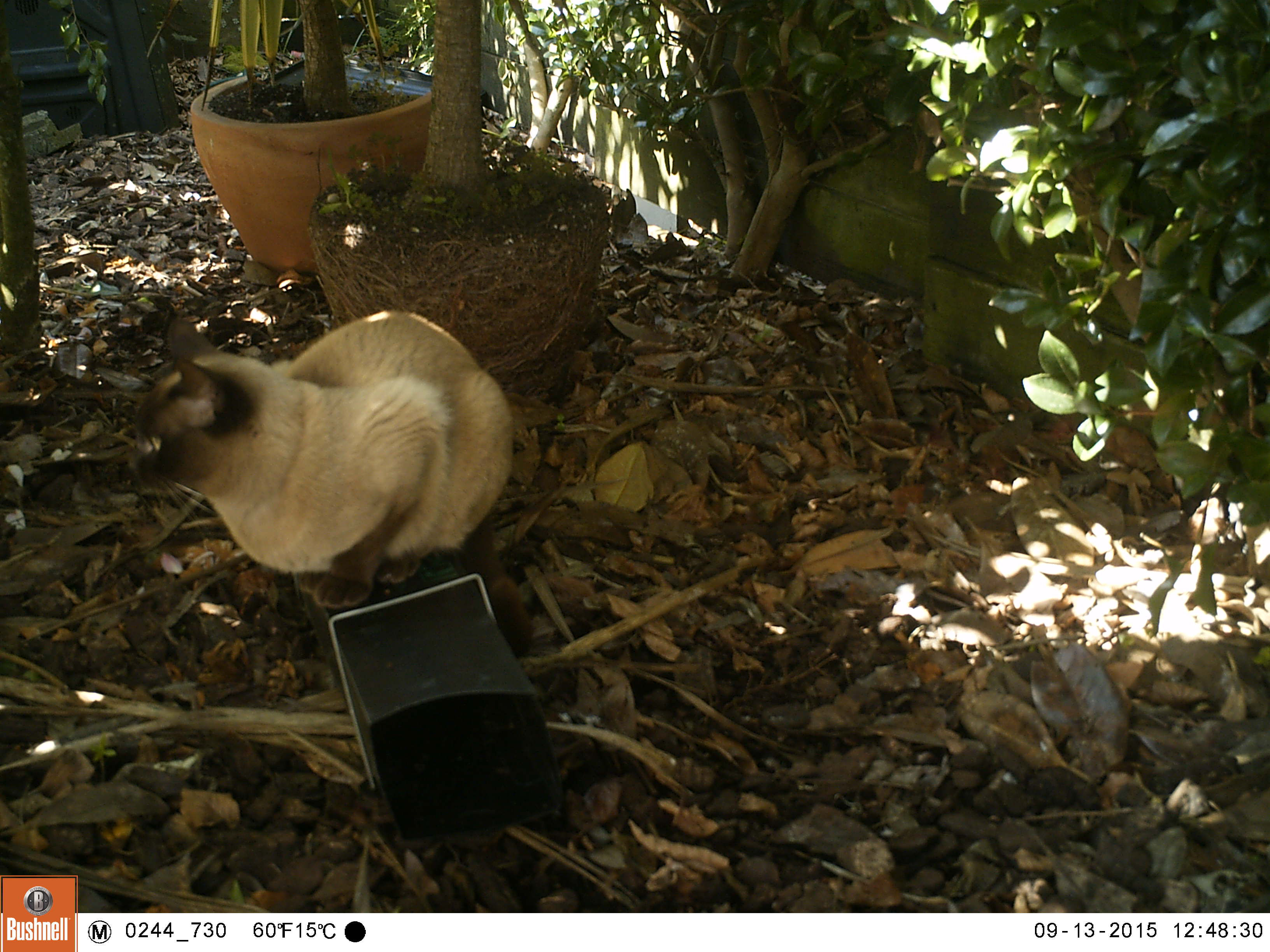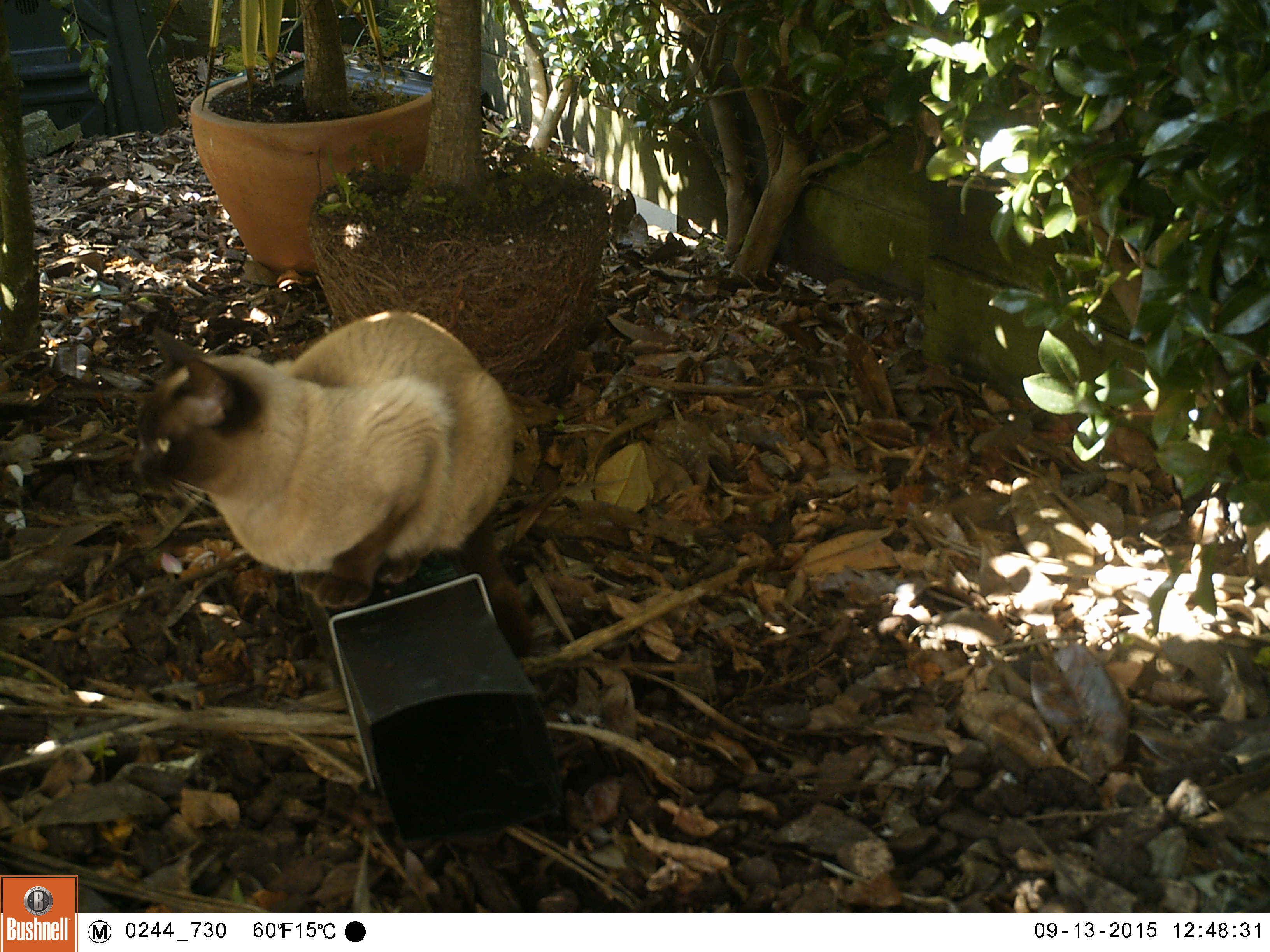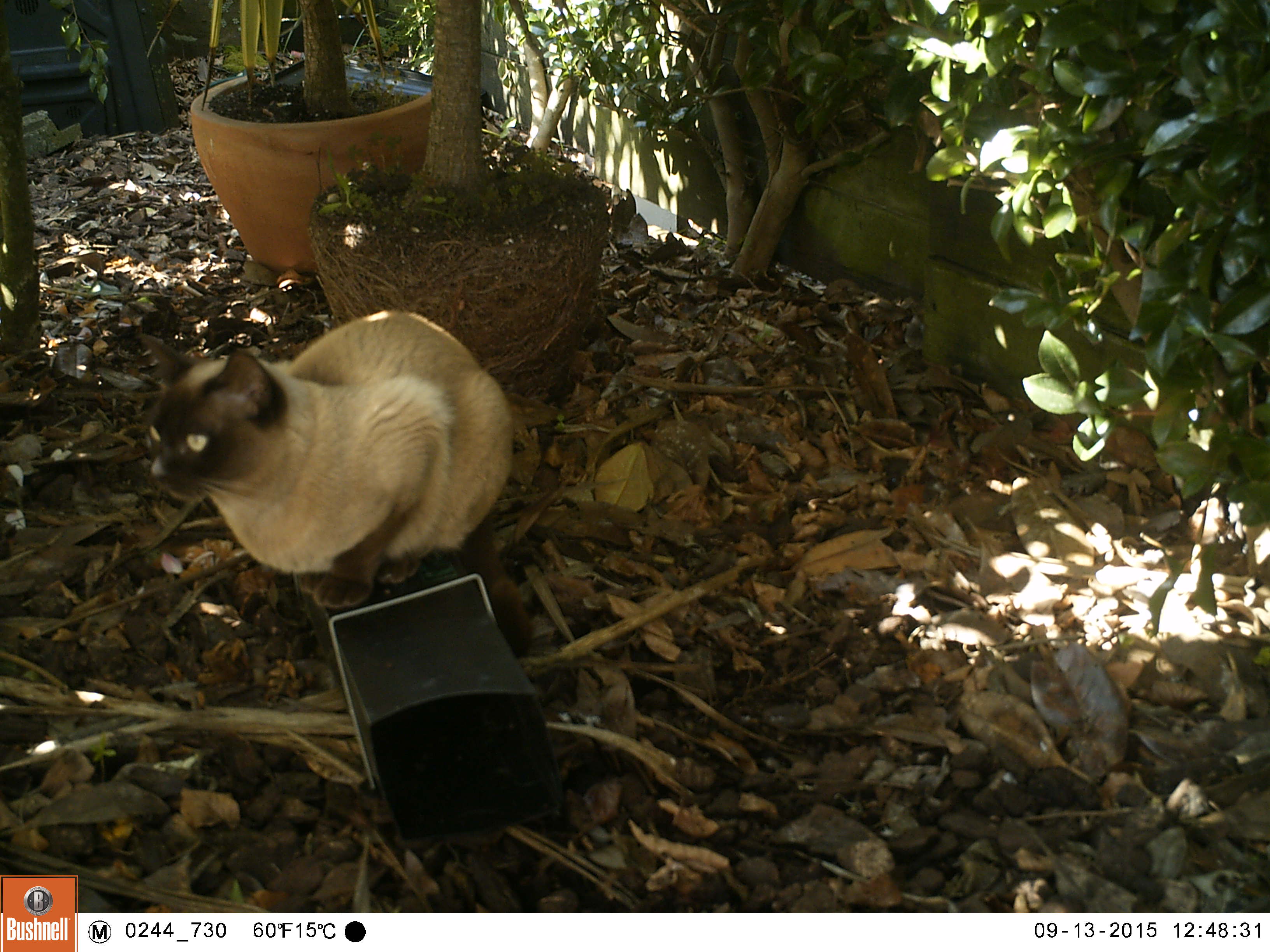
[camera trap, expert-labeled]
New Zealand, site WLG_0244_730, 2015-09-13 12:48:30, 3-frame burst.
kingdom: Animalia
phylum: Chordata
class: Mammalia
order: Carnivora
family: Felidae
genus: Felis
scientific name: Felis catus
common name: domestic cat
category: cat